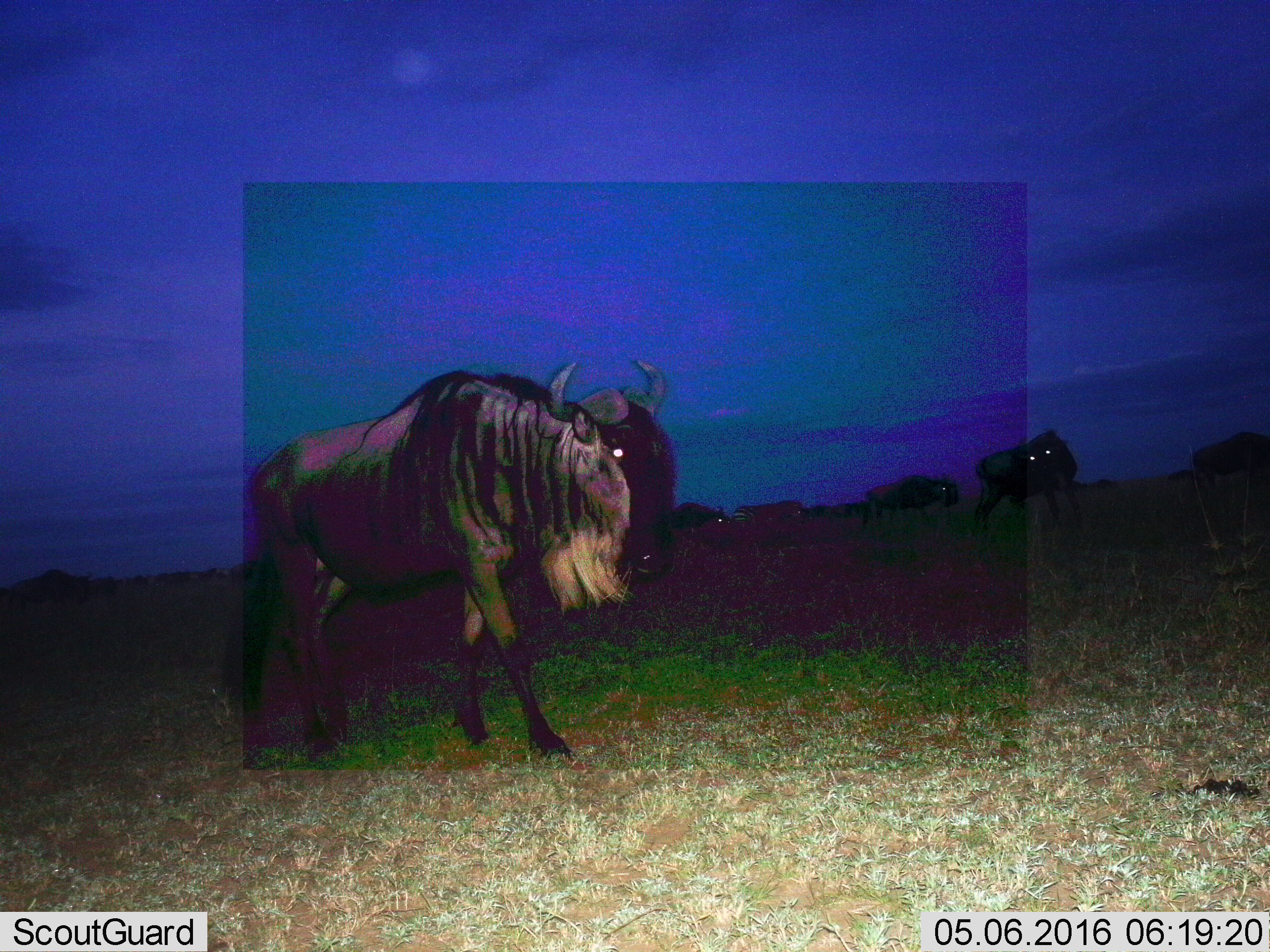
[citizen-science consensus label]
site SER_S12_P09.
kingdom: Animalia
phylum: Chordata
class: Mammalia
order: Artiodactyla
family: Bovidae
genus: Connochaetes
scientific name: Connochaetes taurinus taurinus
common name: blue wildebeest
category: wildebeestblue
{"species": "wildebeestblue (blue wildebeest) (Connochaetes taurinus taurinus)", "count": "6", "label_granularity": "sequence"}